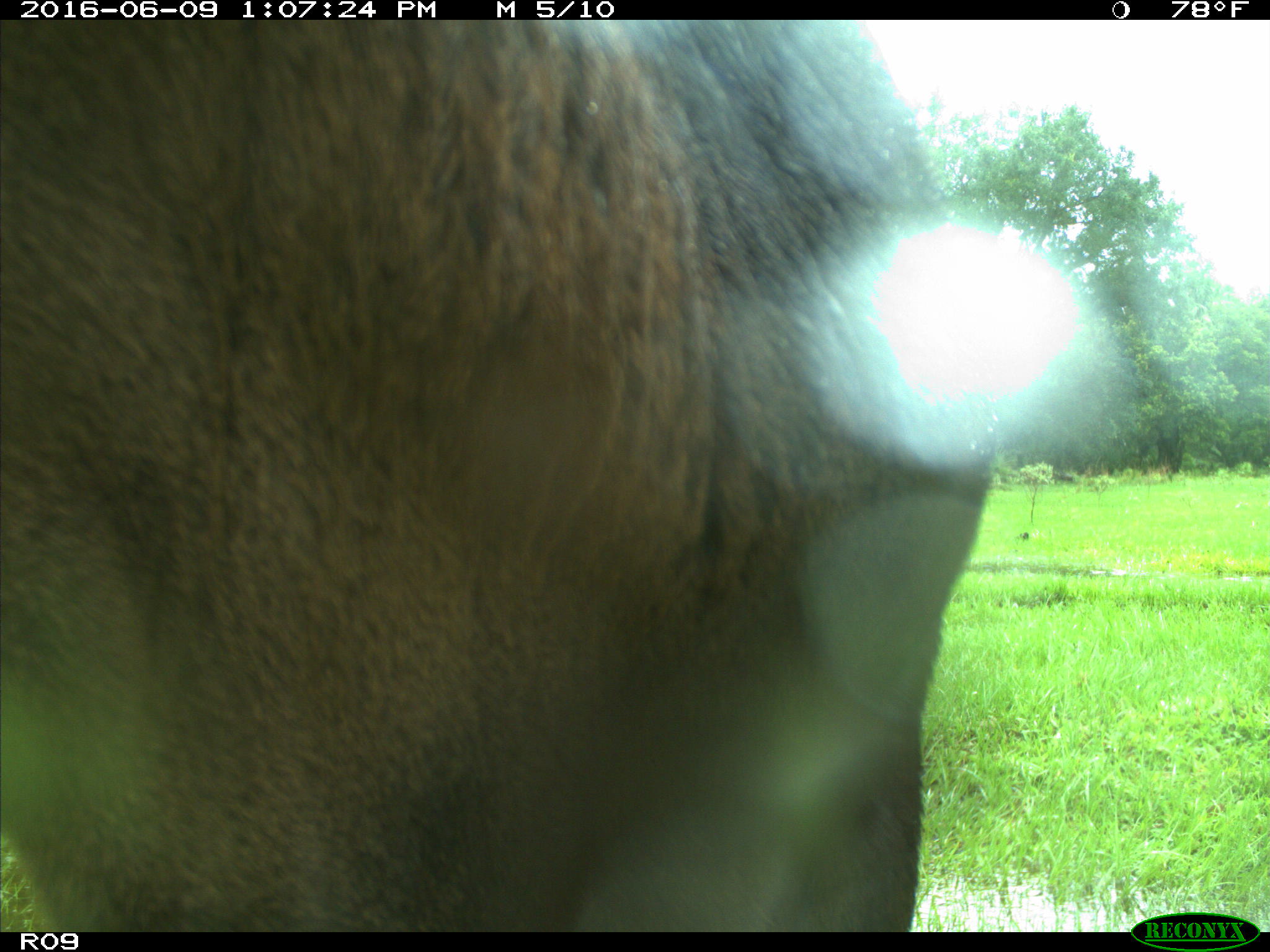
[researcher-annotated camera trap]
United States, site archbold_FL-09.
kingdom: Animalia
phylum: Chordata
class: Mammalia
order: Artiodactyla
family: Bovidae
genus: Bos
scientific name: Bos taurus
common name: domestic cow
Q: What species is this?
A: Bos taurus (domestic cow).